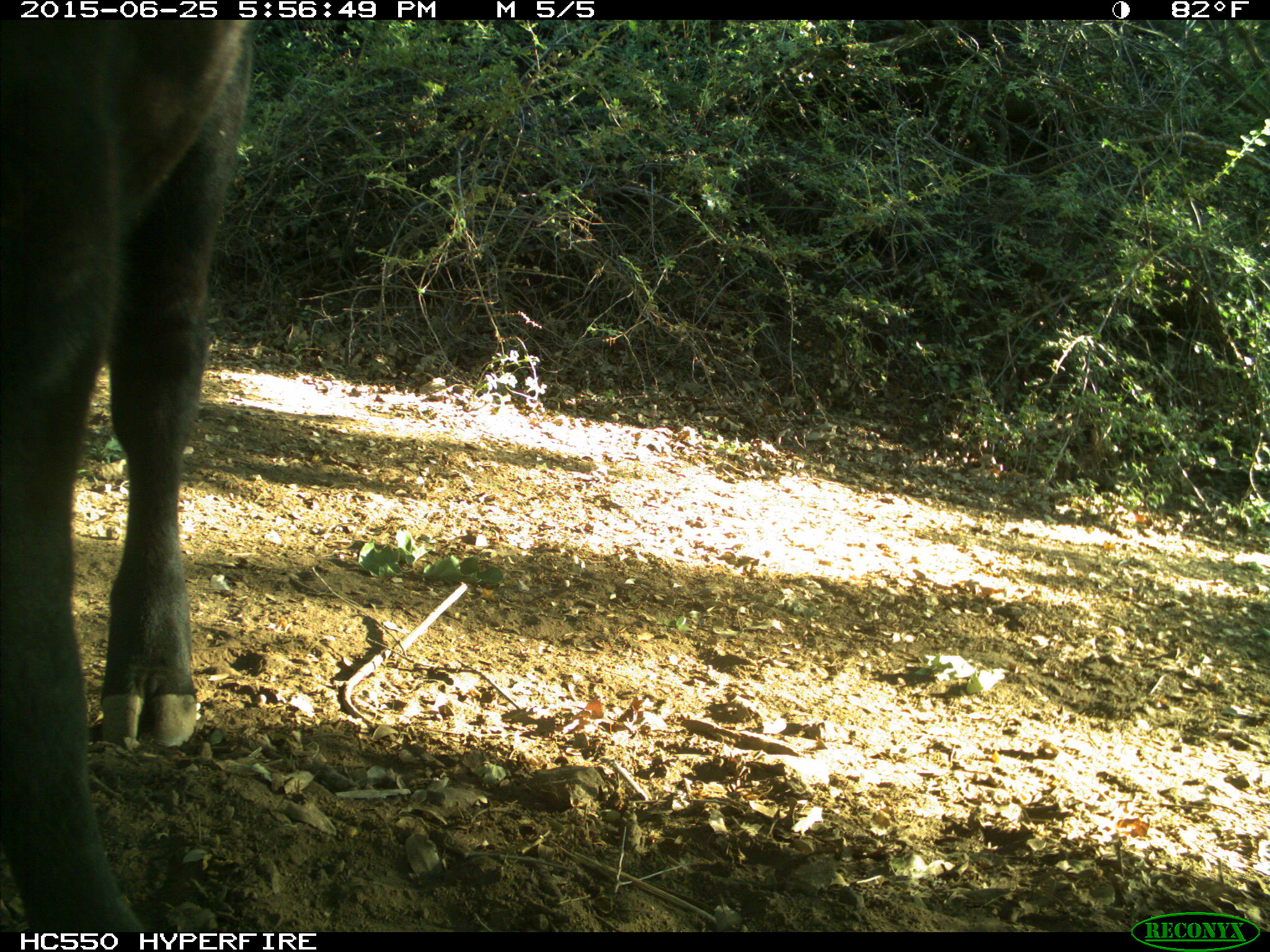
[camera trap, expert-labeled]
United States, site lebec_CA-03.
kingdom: Animalia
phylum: Chordata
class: Mammalia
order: Artiodactyla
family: Bovidae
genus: Bos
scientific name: Bos taurus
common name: domestic cow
Bos taurus (domestic cow).